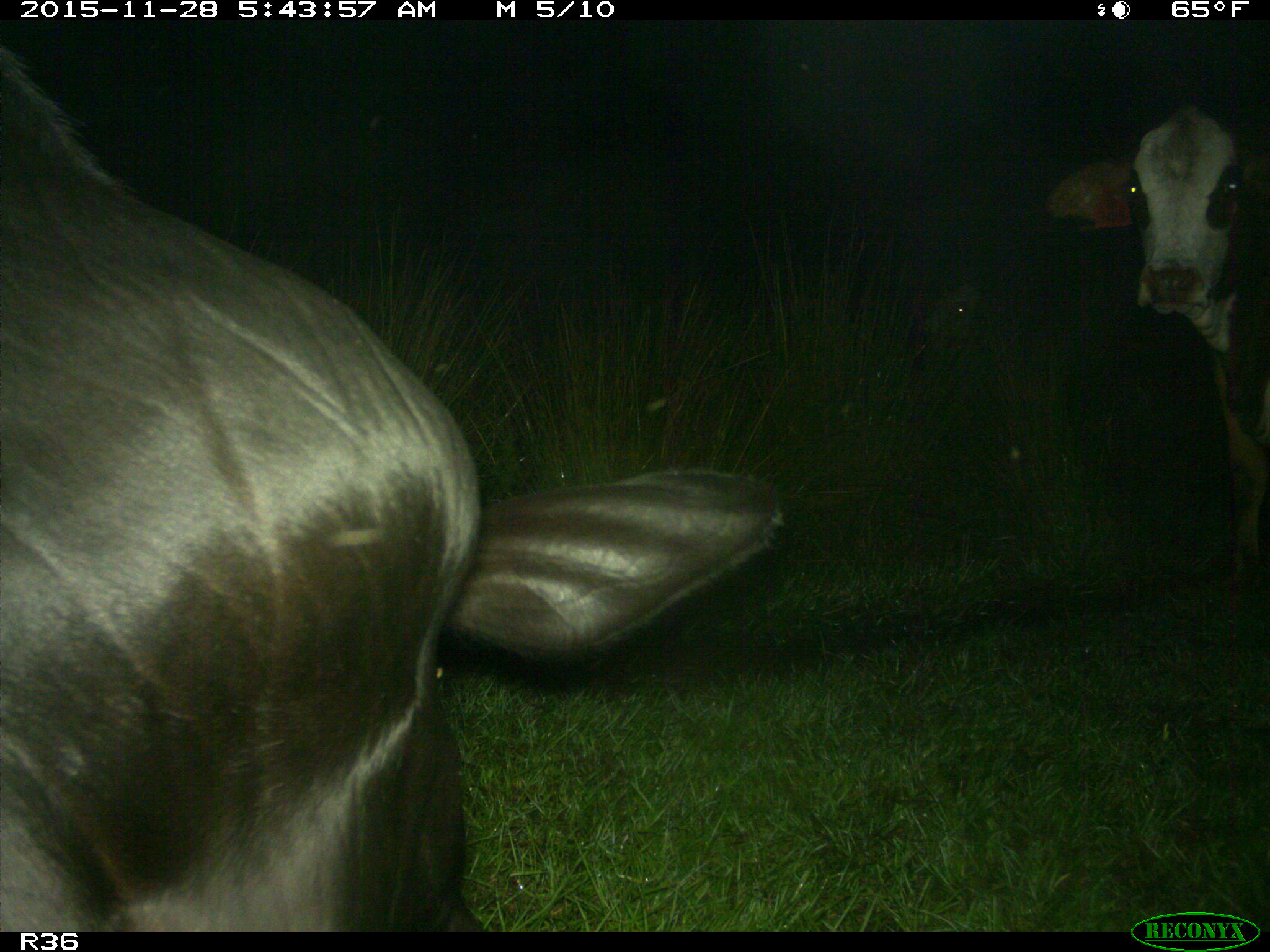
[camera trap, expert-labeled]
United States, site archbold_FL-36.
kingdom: Animalia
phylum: Chordata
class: Mammalia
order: Artiodactyla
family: Bovidae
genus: Bos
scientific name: Bos taurus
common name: domestic cow